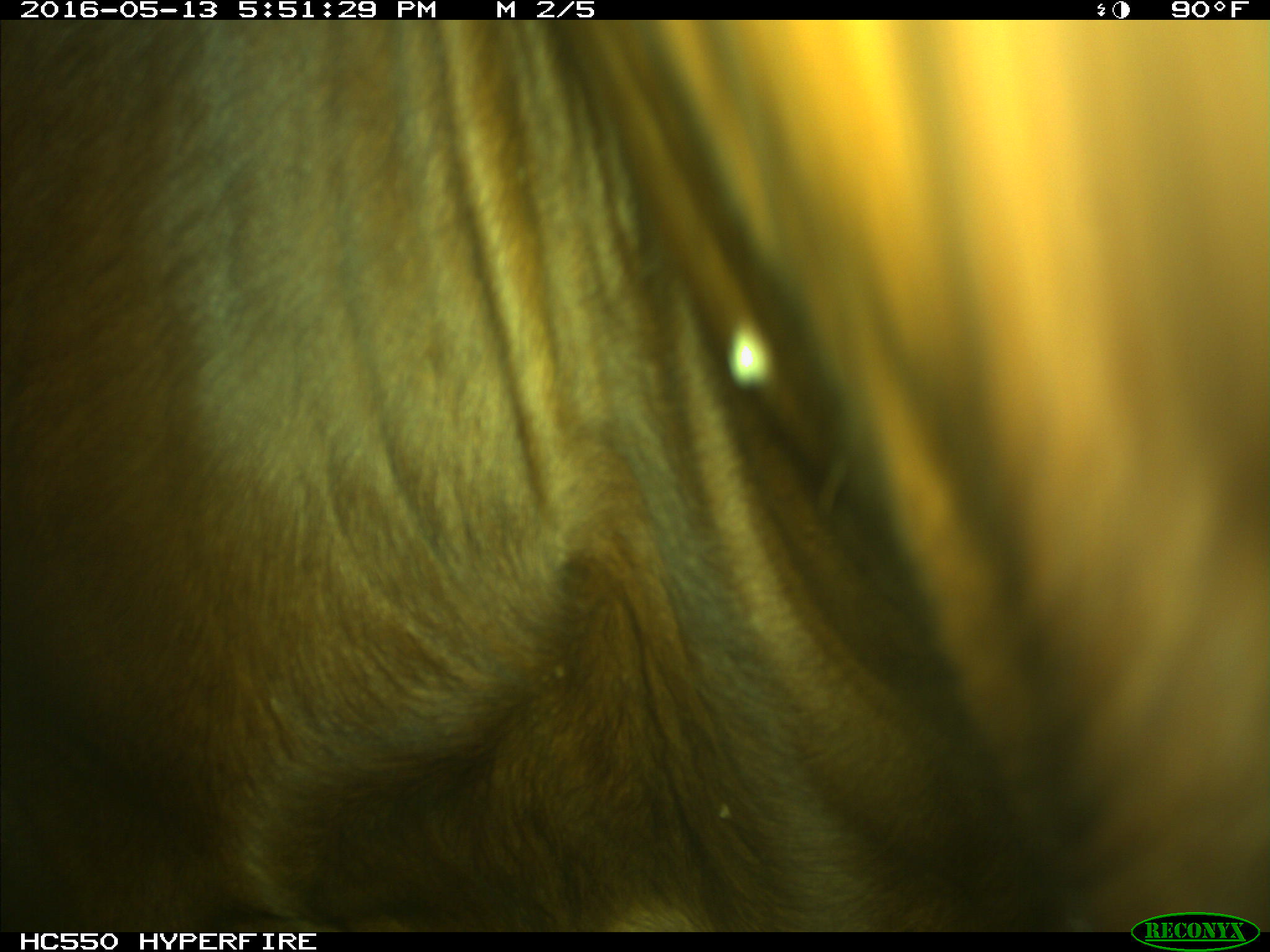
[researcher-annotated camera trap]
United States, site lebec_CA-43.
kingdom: Animalia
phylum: Chordata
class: Mammalia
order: Artiodactyla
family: Bovidae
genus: Bos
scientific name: Bos taurus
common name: domestic cow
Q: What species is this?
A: Bos taurus (domestic cow).